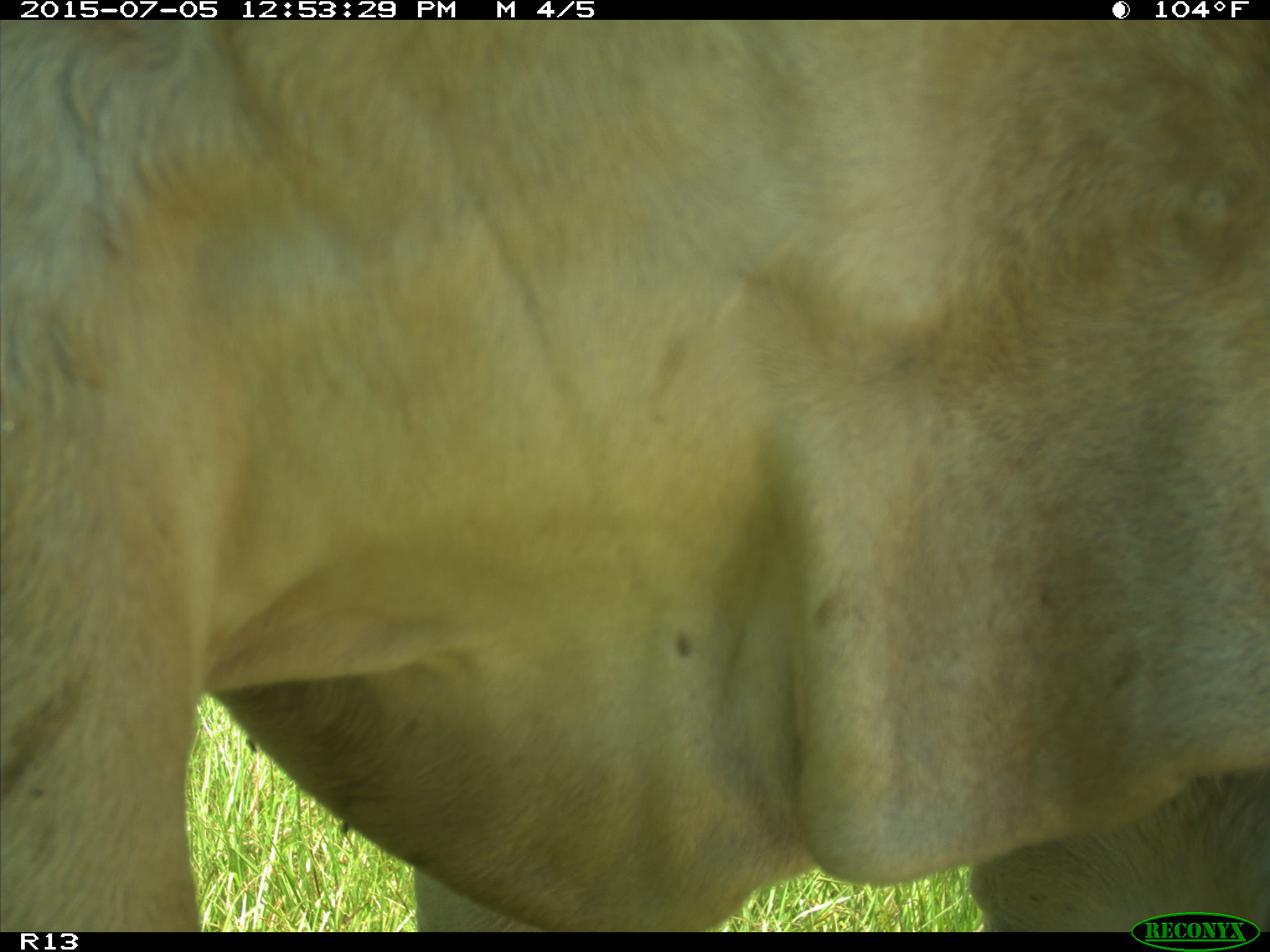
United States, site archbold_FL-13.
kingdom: Animalia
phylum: Chordata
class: Mammalia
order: Artiodactyla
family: Bovidae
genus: Bos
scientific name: Bos taurus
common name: domestic cow